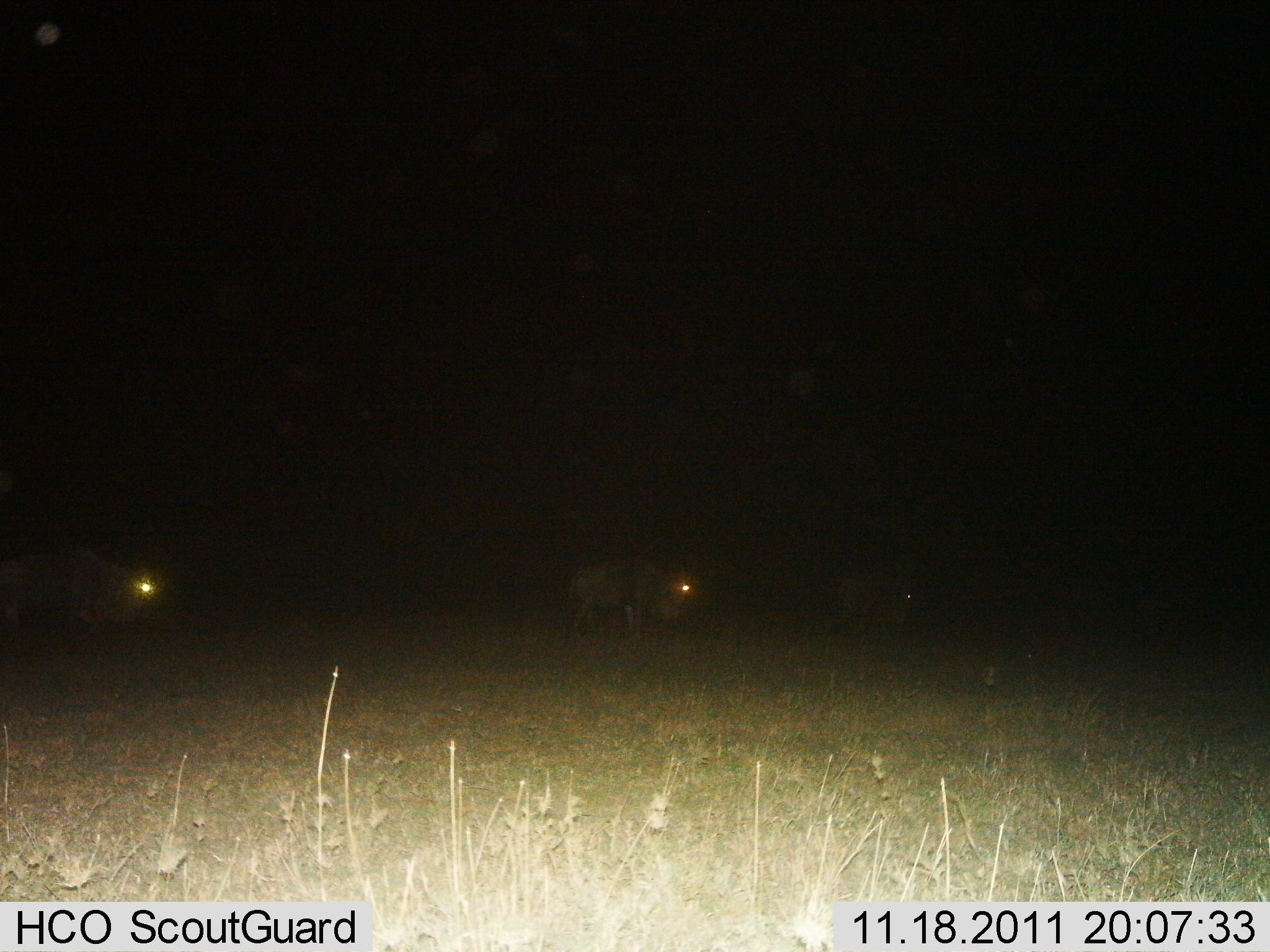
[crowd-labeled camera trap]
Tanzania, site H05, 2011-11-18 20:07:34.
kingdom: Animalia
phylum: Chordata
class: Mammalia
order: Artiodactyla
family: Bovidae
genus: Connochaetes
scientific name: Connochaetes taurinus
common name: blue wildebeest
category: wildebeest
Wildebeest (blue wildebeest) (Connochaetes taurinus), count 3. Behavior (volunteer vote fractions): standing 83%, resting 0%, moving 33%, interacting 0%. Young present (vote fraction): 0%. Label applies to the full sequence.